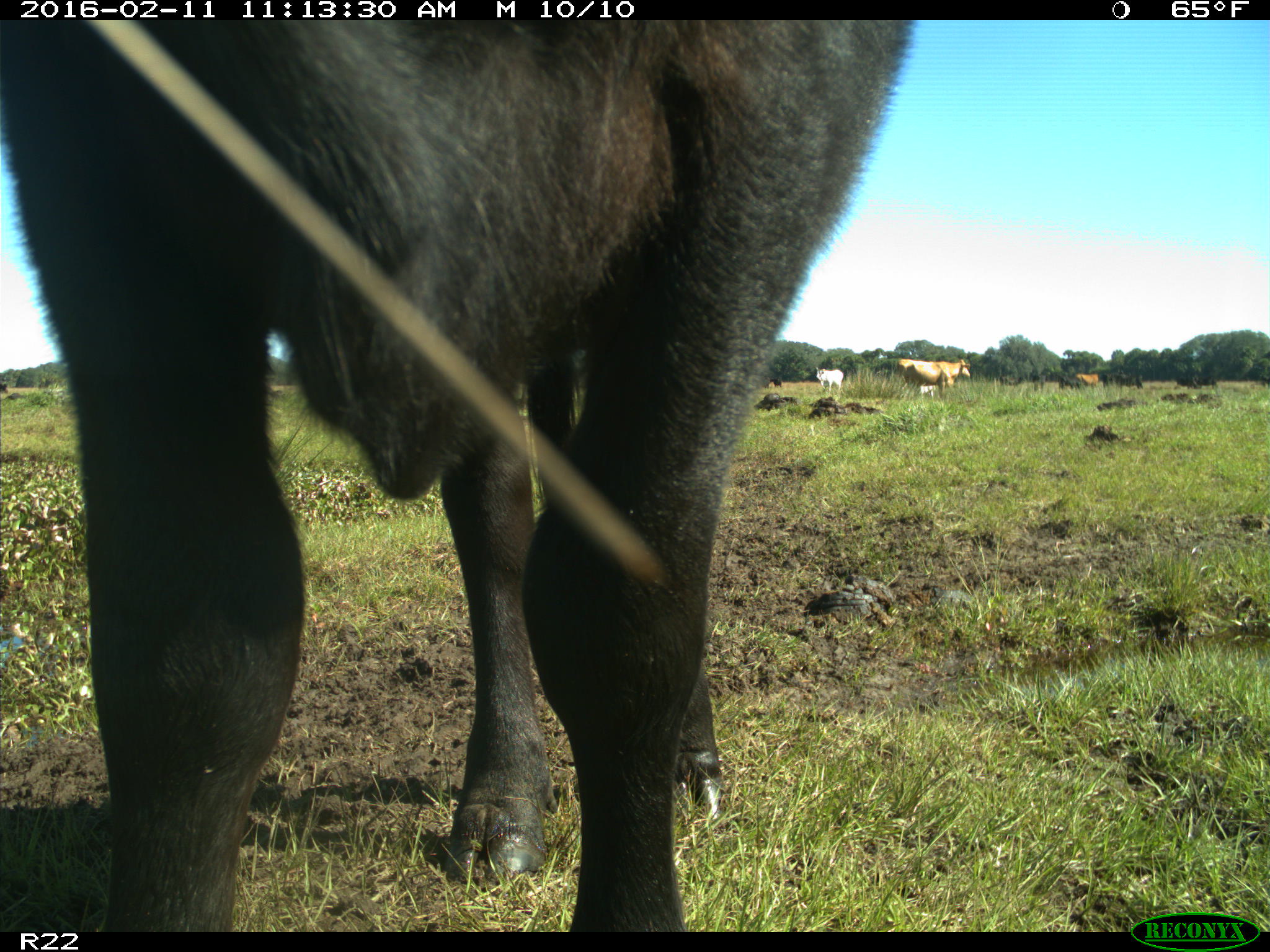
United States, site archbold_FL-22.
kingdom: Animalia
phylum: Chordata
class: Mammalia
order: Artiodactyla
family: Bovidae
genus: Bos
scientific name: Bos taurus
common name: domestic cow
Bos taurus (domestic cow).